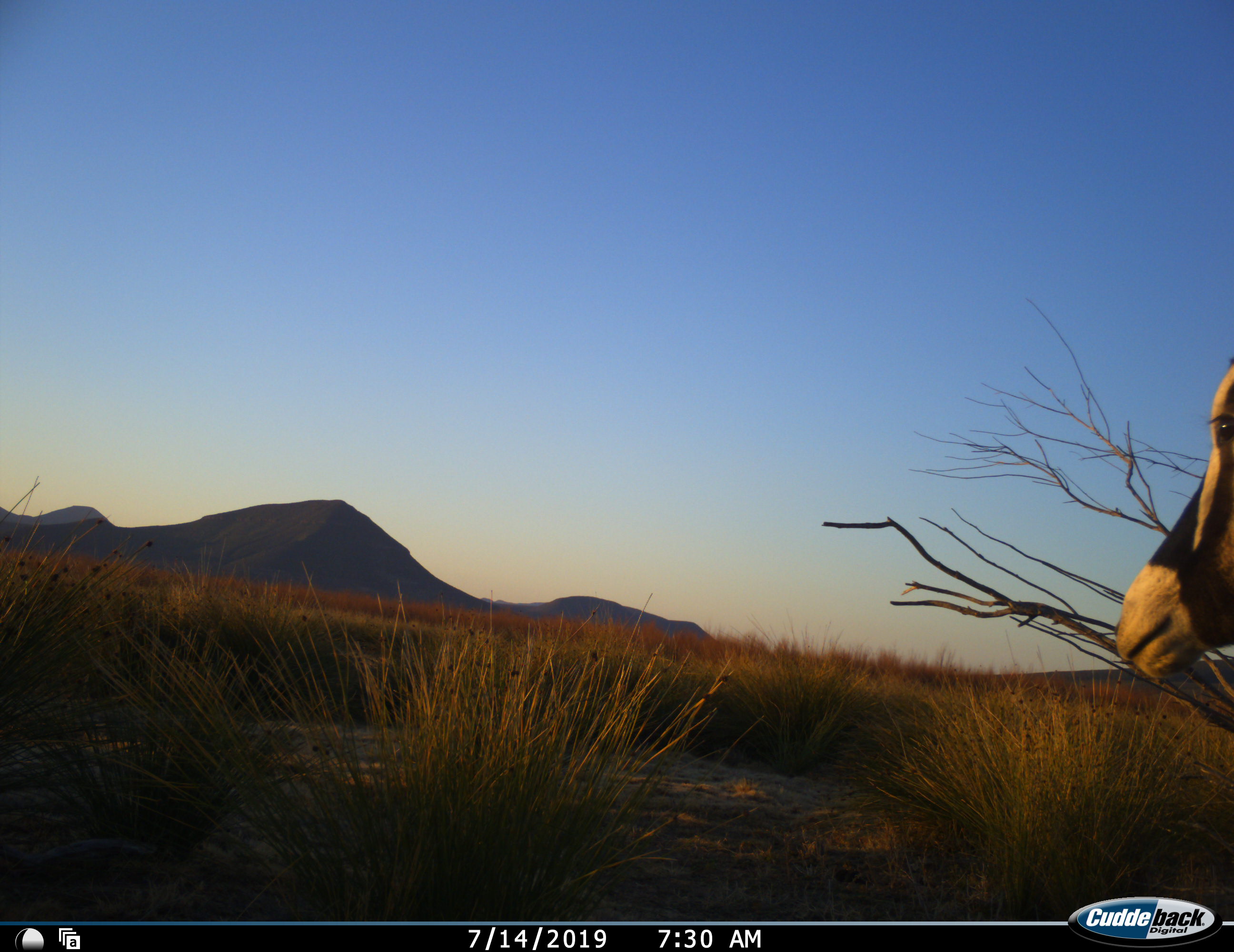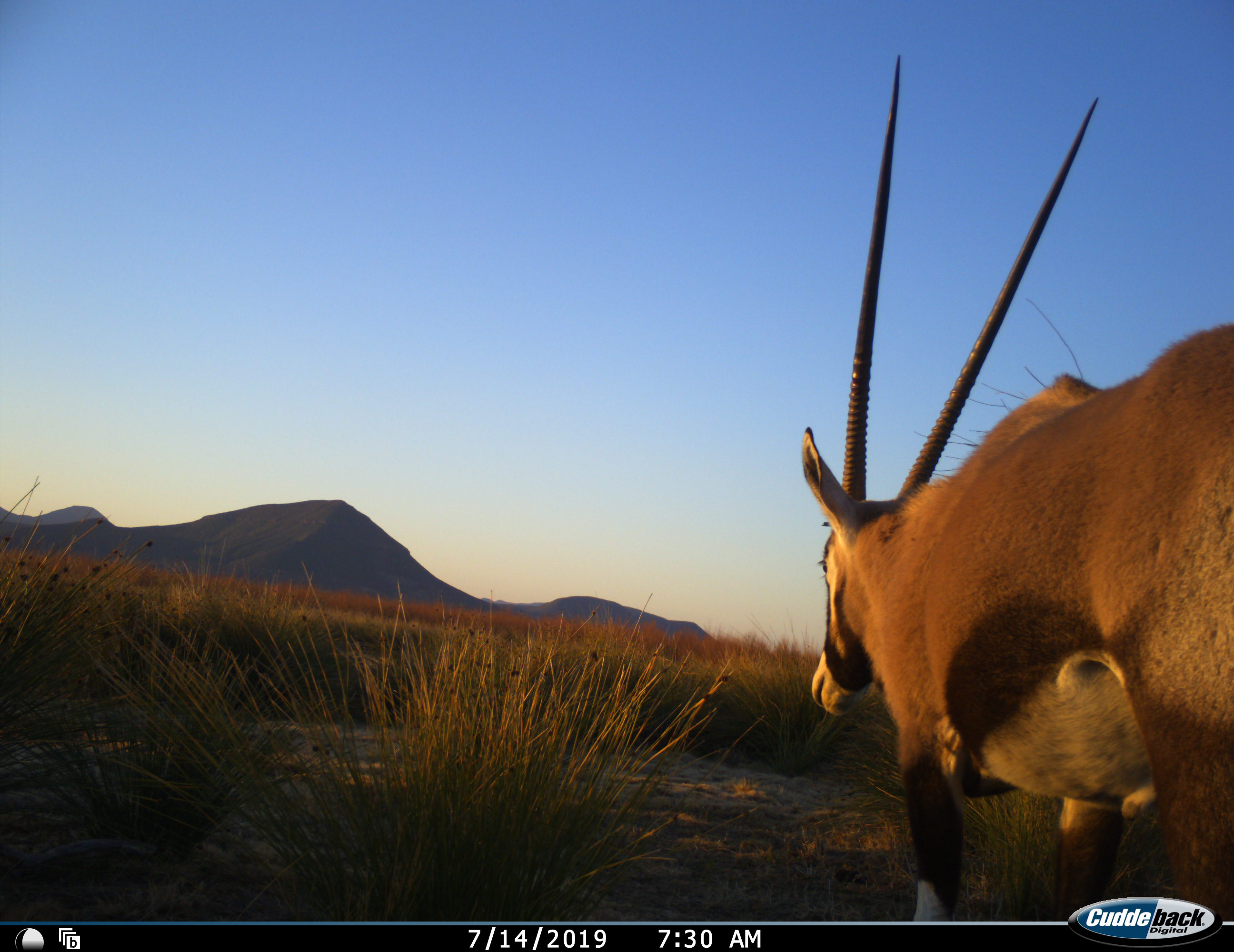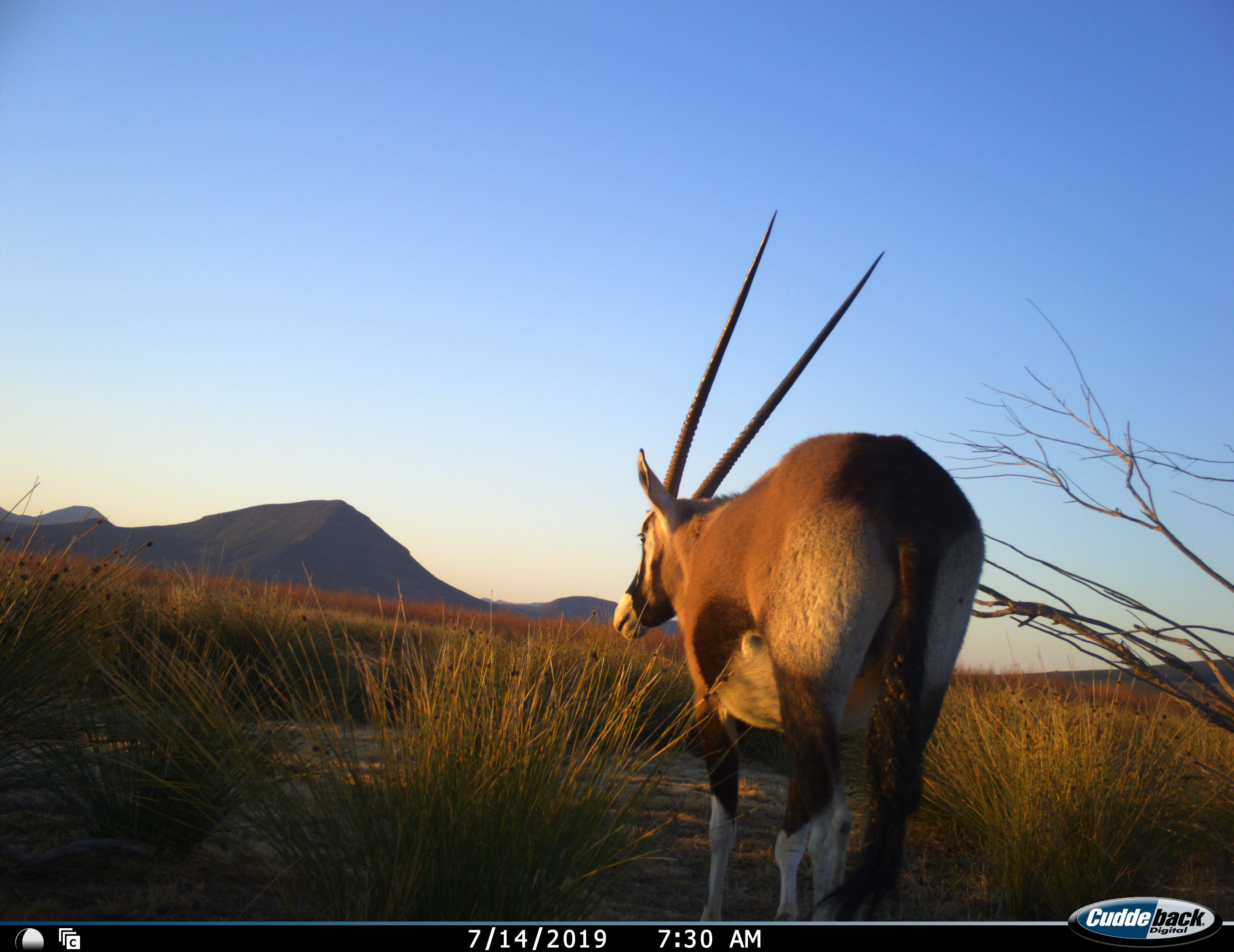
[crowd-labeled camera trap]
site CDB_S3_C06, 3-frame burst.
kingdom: Animalia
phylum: Chordata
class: Mammalia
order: Artiodactyla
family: Bovidae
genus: Oryx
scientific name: Oryx gazella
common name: gemsbok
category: oryx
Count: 1.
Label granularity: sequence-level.